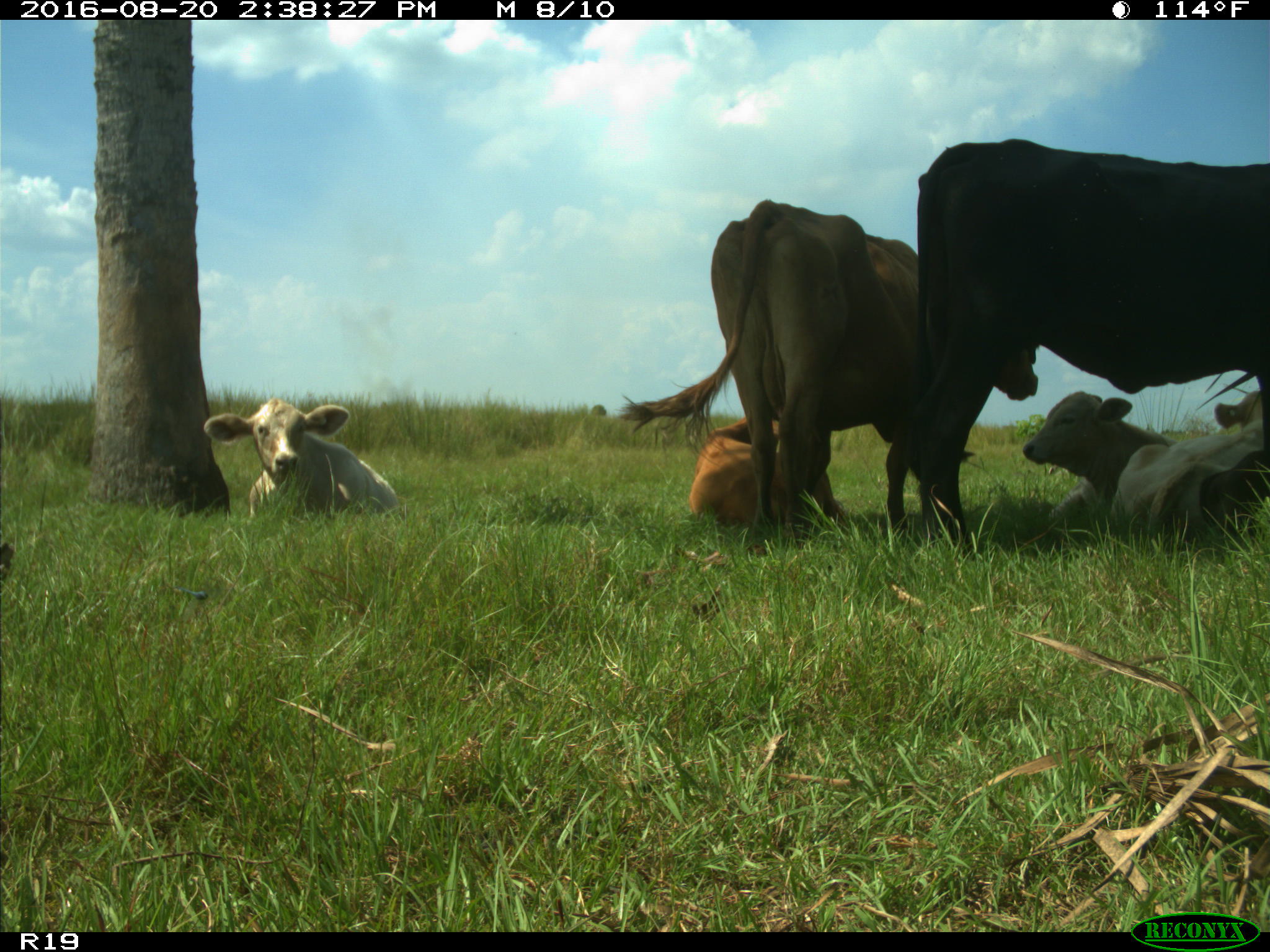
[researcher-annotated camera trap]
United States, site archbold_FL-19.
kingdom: Animalia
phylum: Chordata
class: Mammalia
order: Artiodactyla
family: Bovidae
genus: Bos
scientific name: Bos taurus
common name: domestic cow